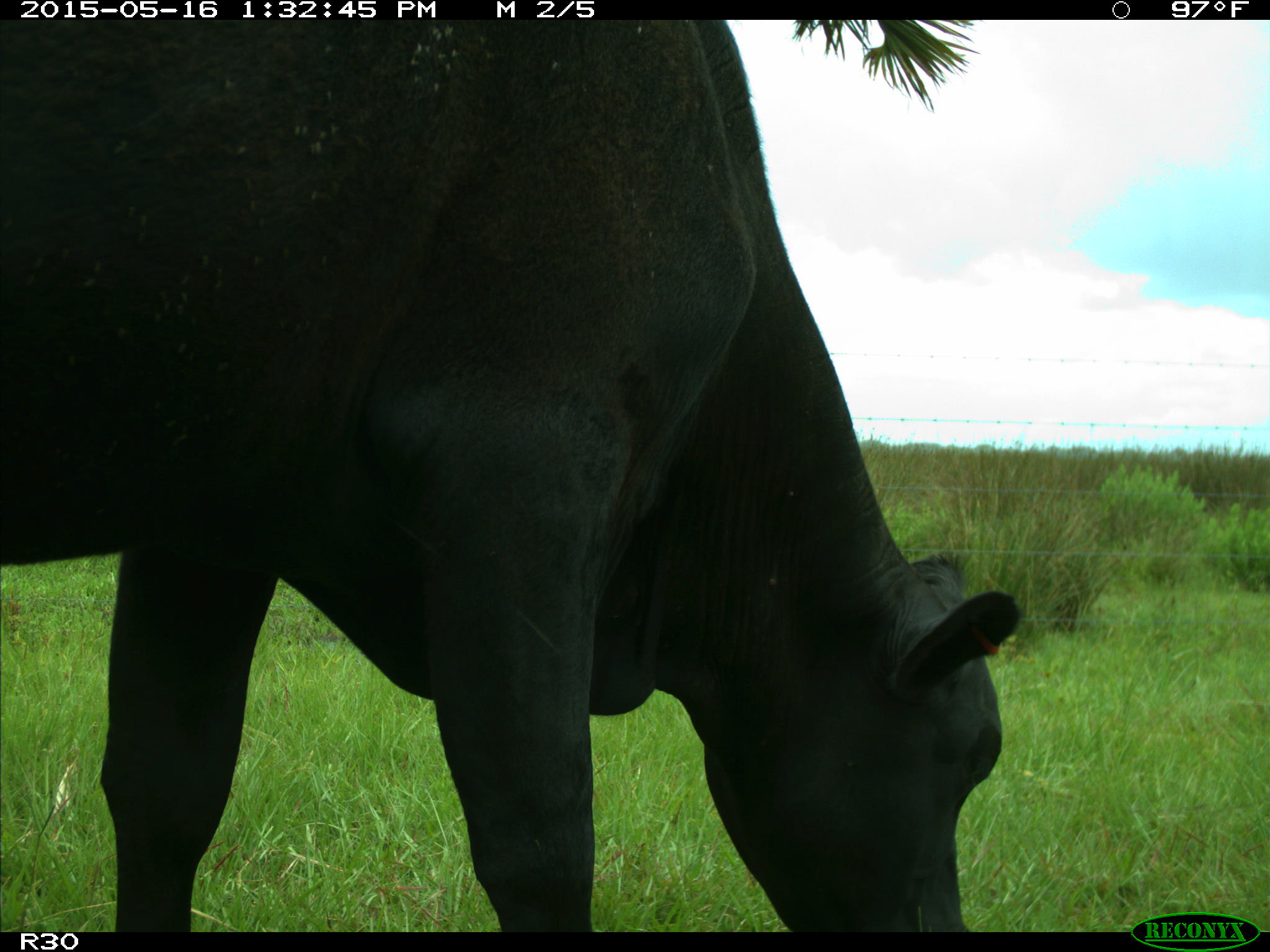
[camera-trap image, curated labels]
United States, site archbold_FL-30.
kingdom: Animalia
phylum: Chordata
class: Mammalia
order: Artiodactyla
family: Bovidae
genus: Bos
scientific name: Bos taurus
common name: domestic cow